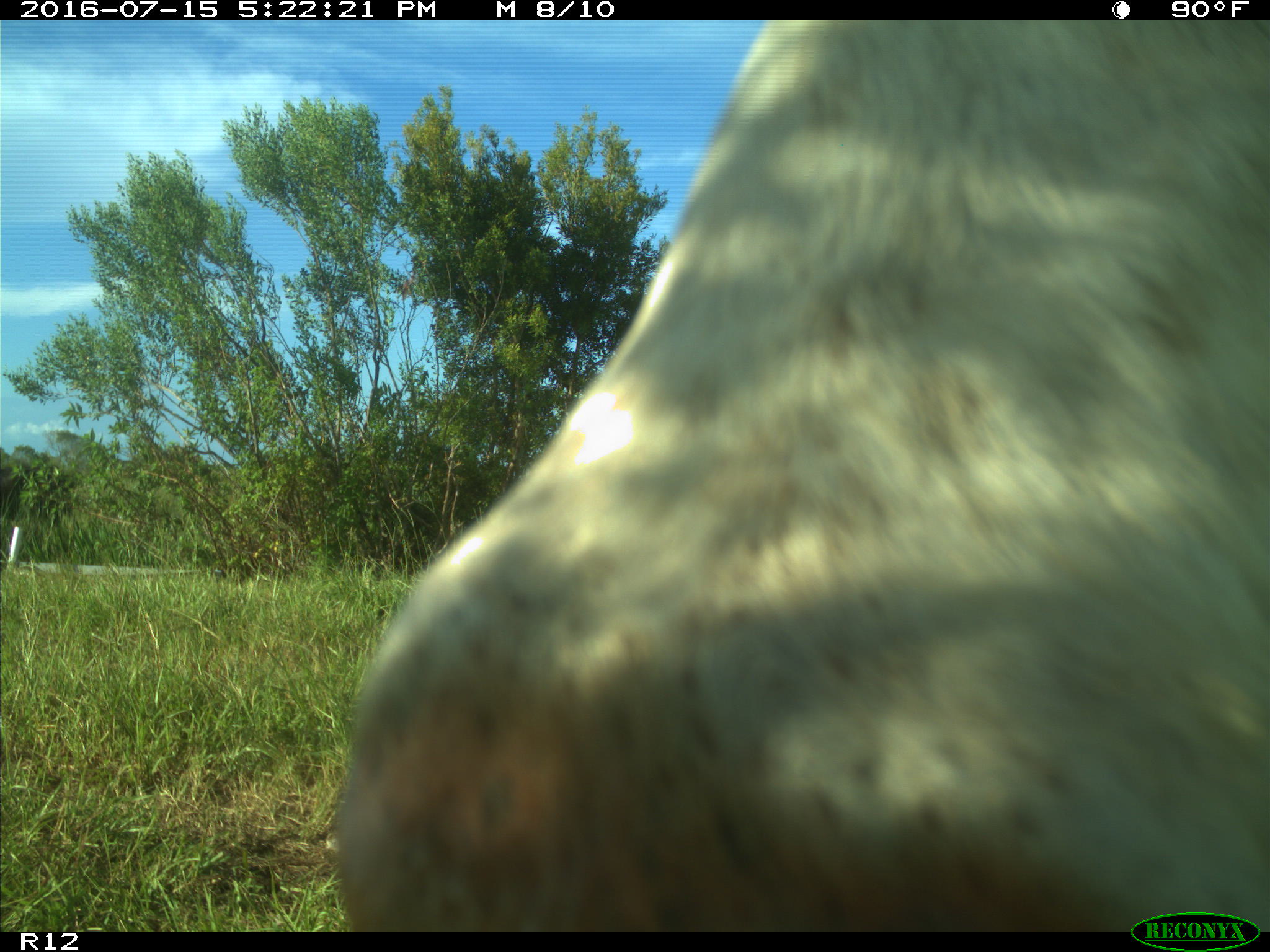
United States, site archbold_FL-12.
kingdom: Animalia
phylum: Chordata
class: Mammalia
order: Artiodactyla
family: Bovidae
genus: Bos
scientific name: Bos taurus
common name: domestic cow